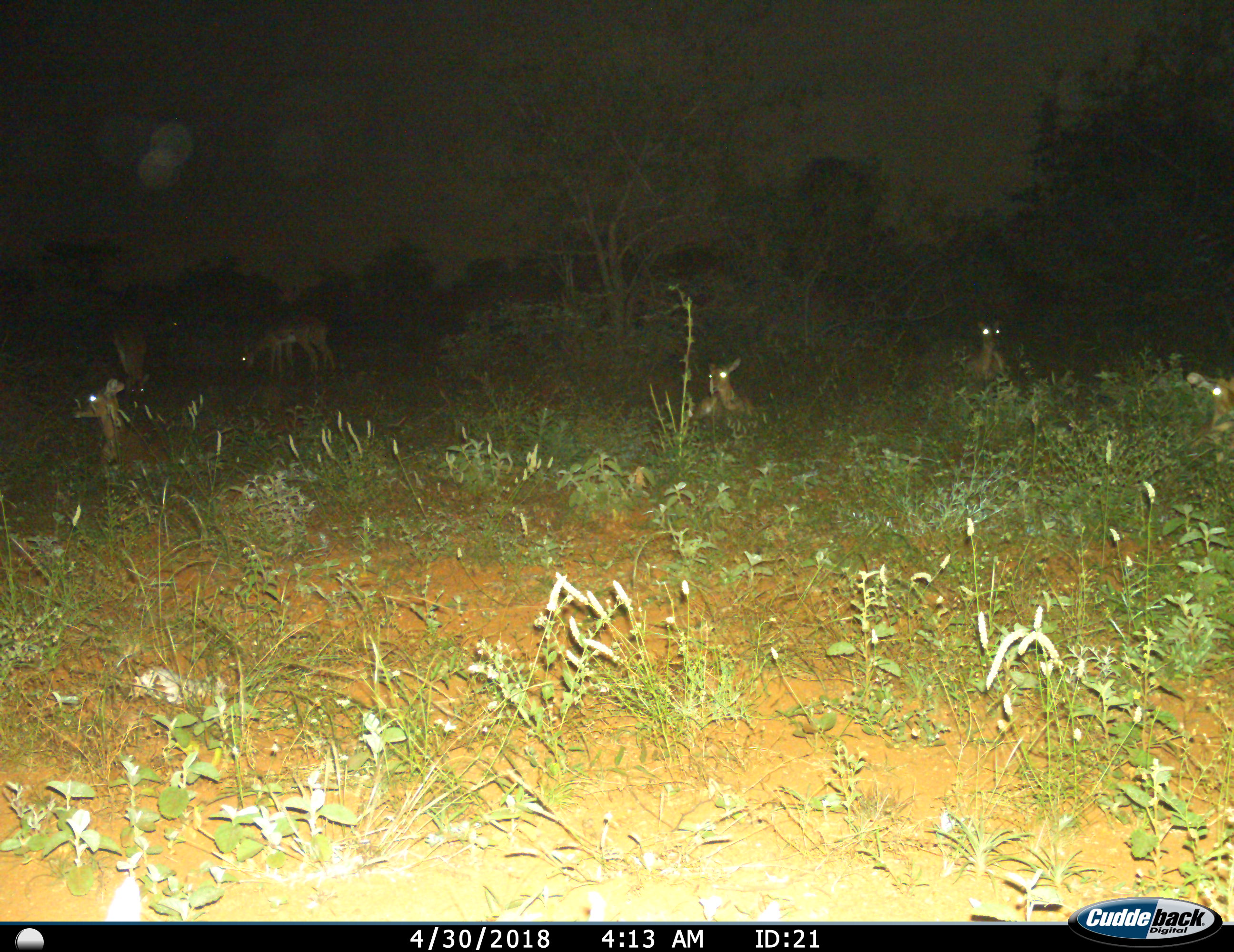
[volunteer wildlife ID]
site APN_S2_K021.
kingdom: Animalia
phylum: Chordata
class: Mammalia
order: Artiodactyla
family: Bovidae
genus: Aepyceros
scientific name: Aepyceros melampus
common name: impala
Impala (Aepyceros melampus), count 8. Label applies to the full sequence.